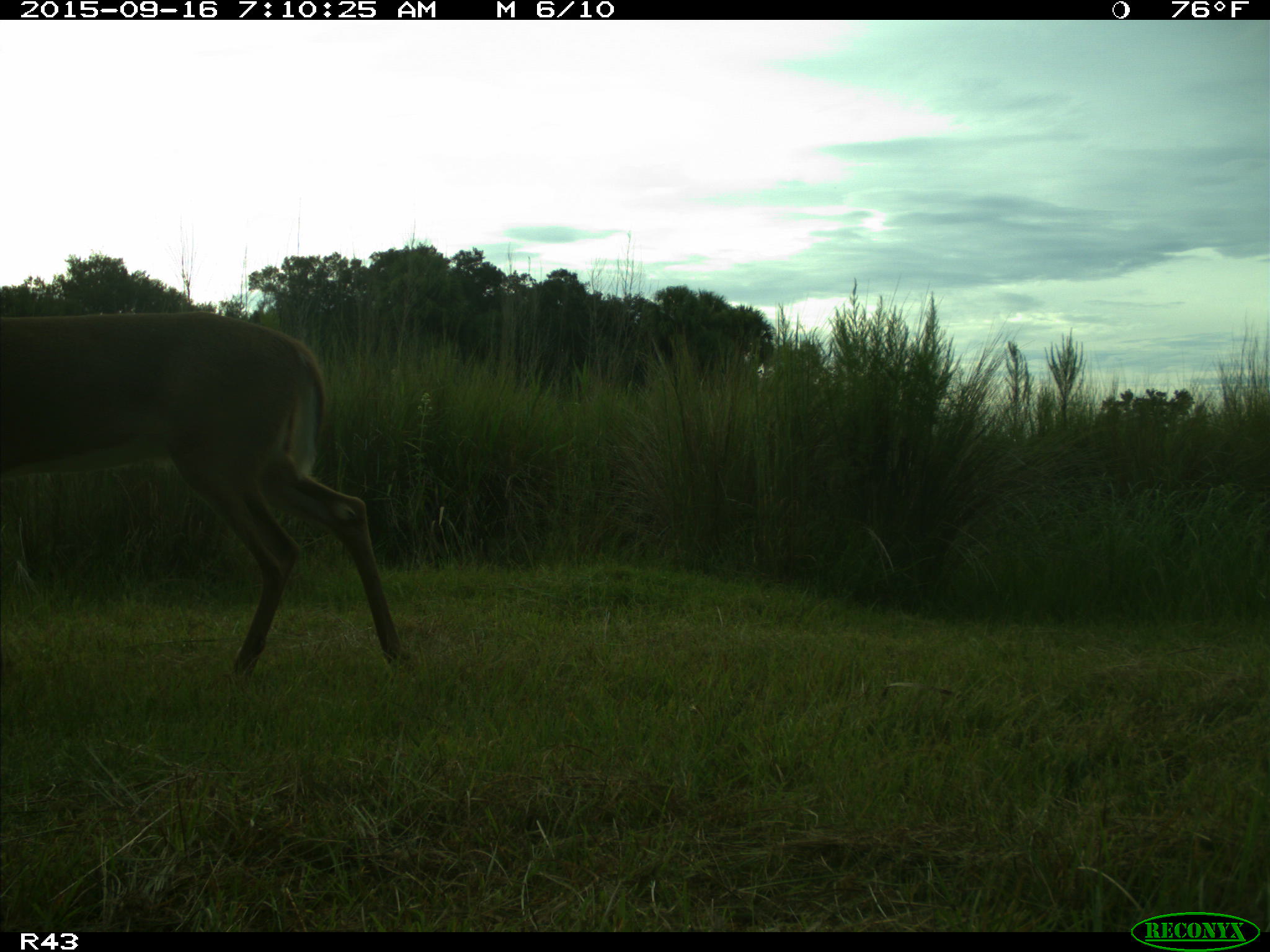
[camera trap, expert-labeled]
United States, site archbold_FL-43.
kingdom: Animalia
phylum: Chordata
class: Mammalia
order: Artiodactyla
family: Cervidae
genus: Odocoileus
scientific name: Odocoileus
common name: deer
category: unidentified deer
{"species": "unidentified deer (deer) (Odocoileus)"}